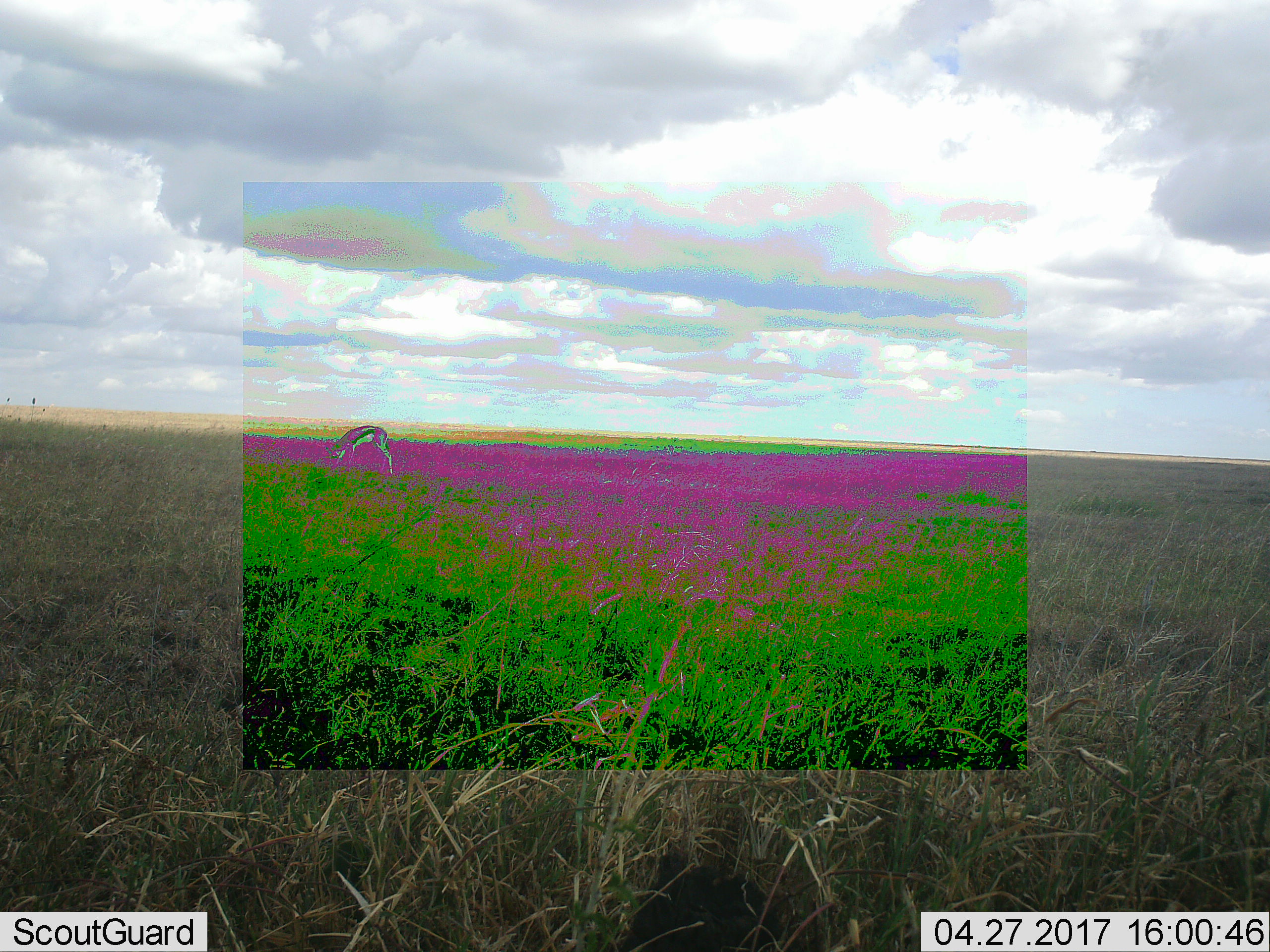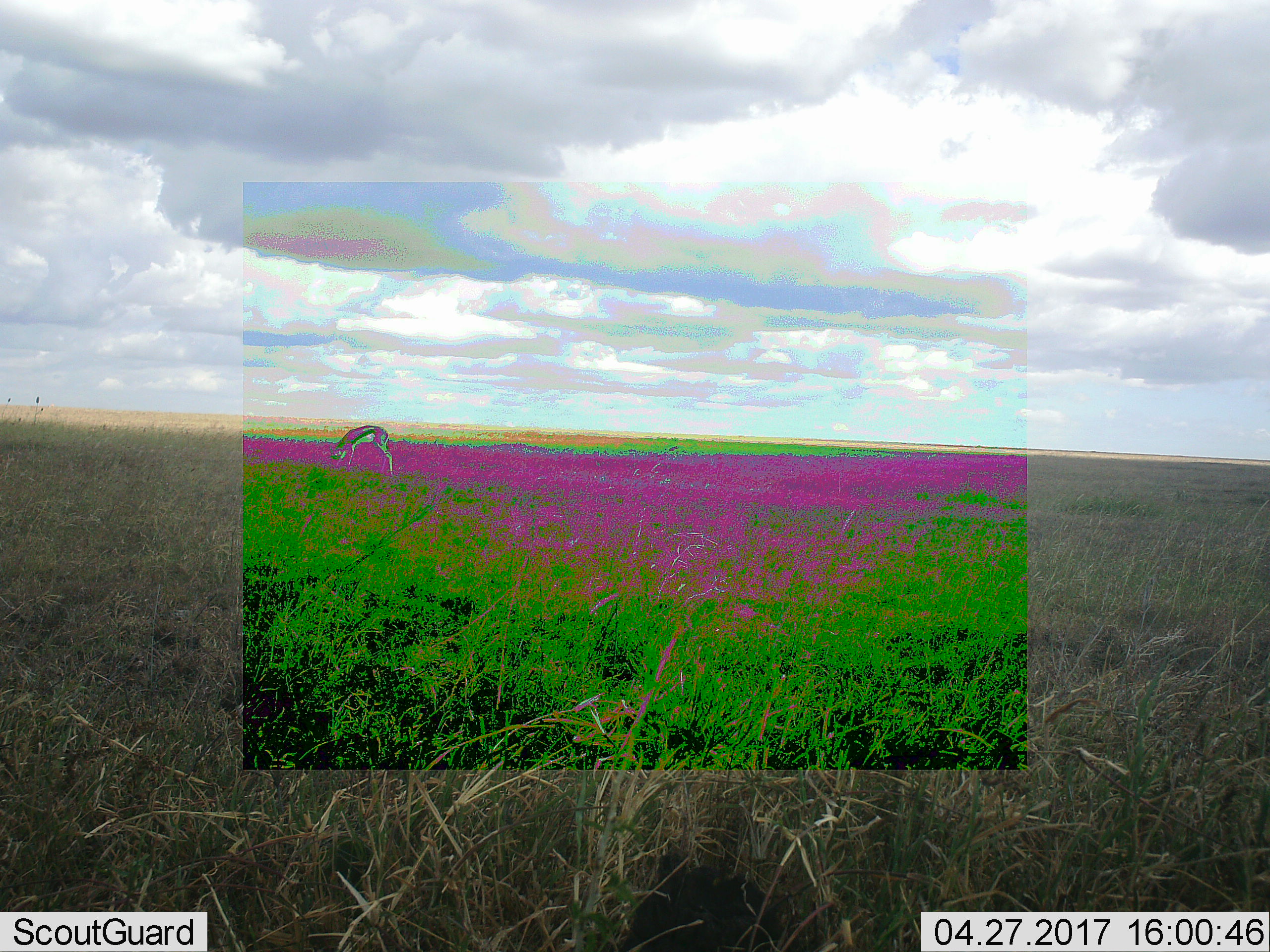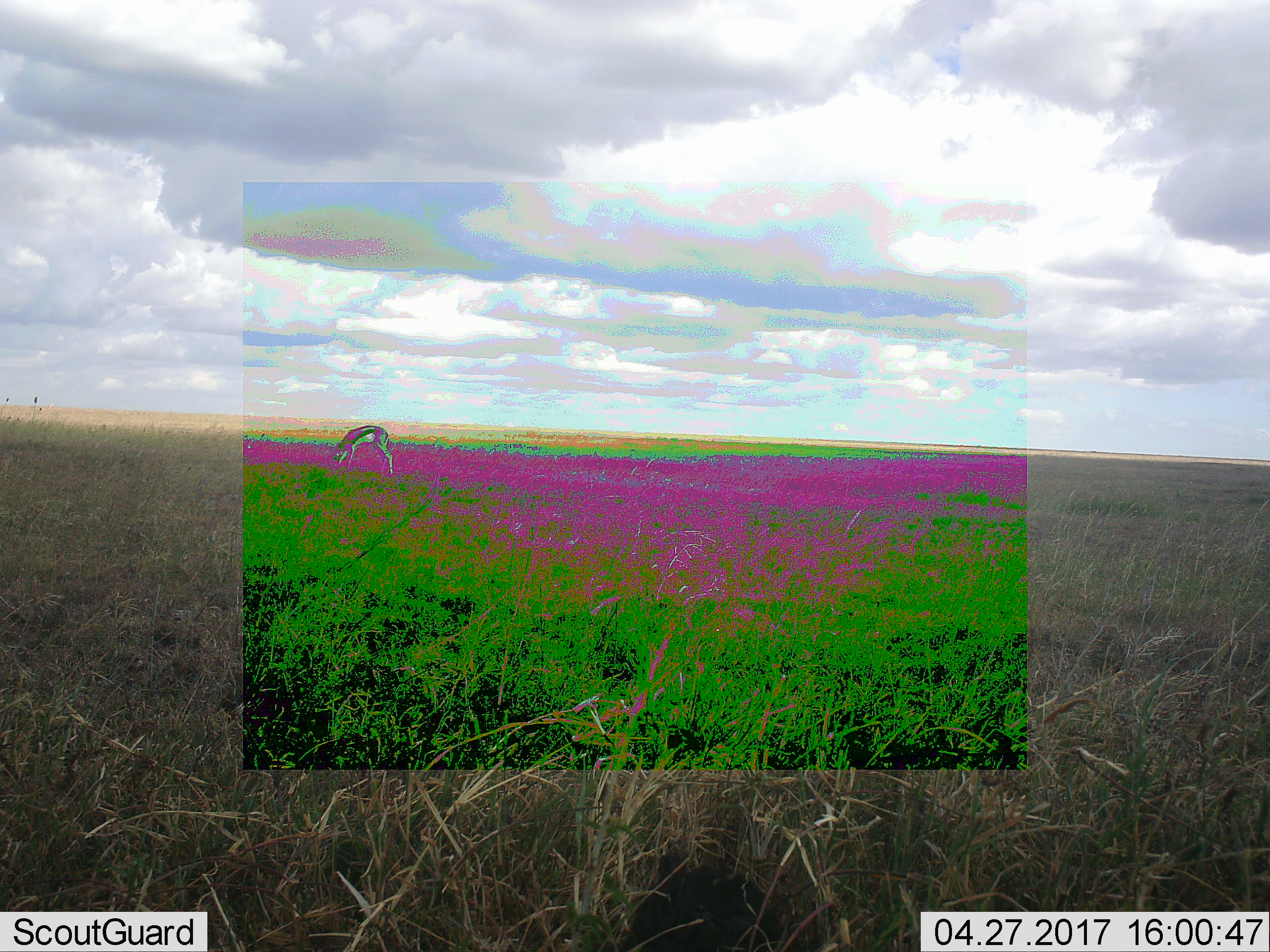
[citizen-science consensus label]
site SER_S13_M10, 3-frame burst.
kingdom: Animalia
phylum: Chordata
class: Mammalia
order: Artiodactyla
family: Bovidae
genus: Eudorcas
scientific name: Eudorcas thomsonii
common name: thomson's gazelle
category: gazellethomsons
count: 1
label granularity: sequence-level